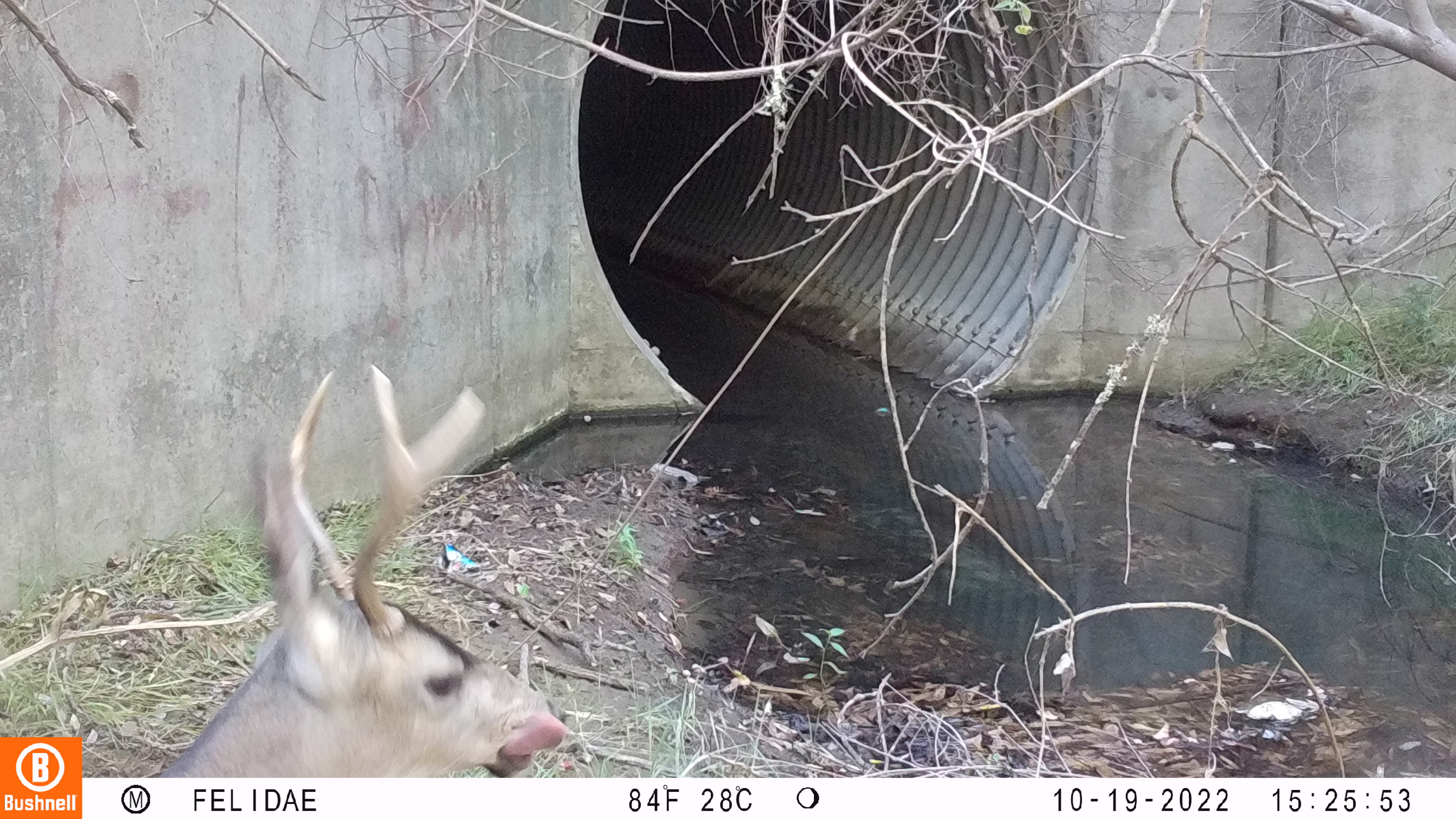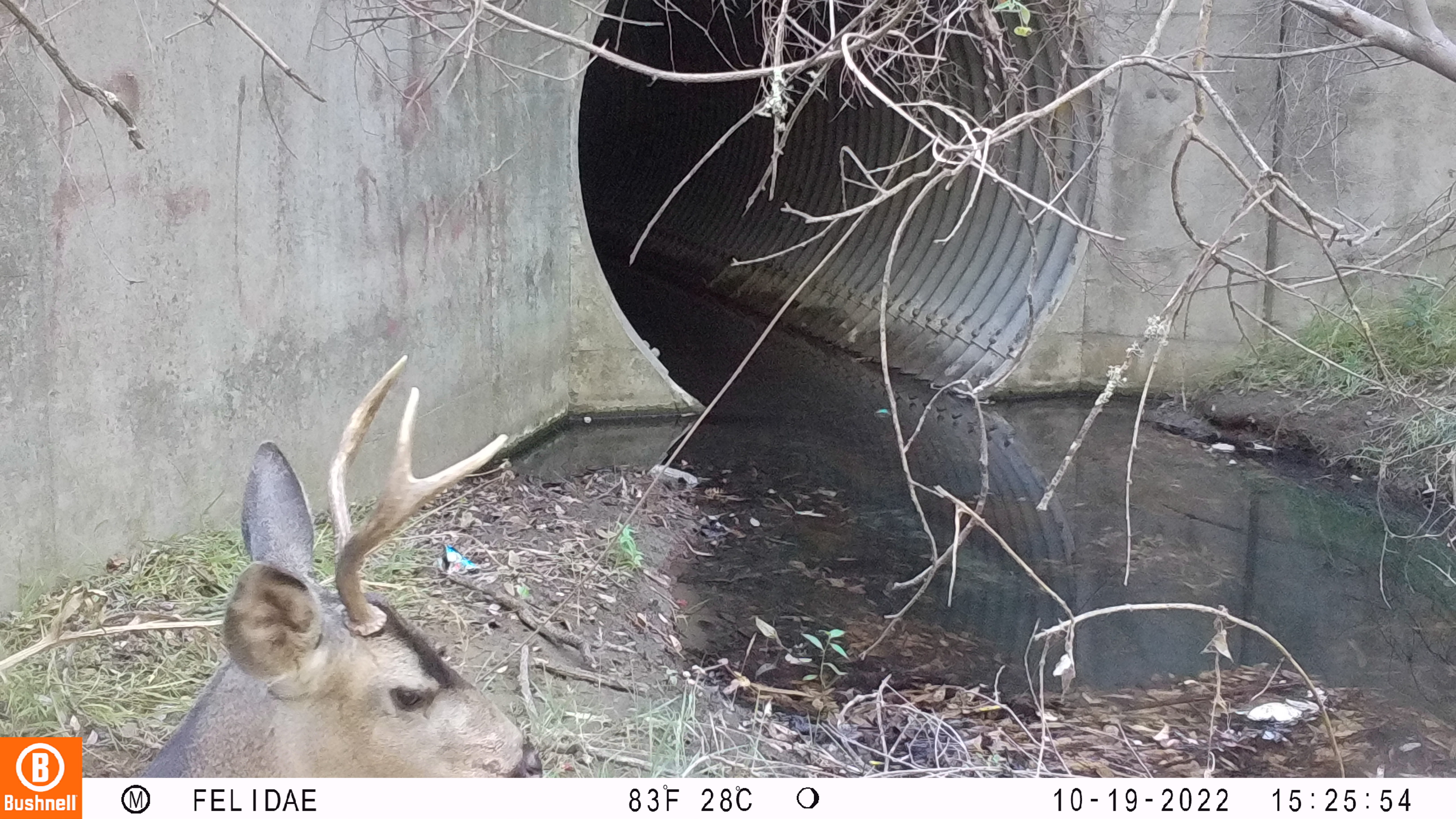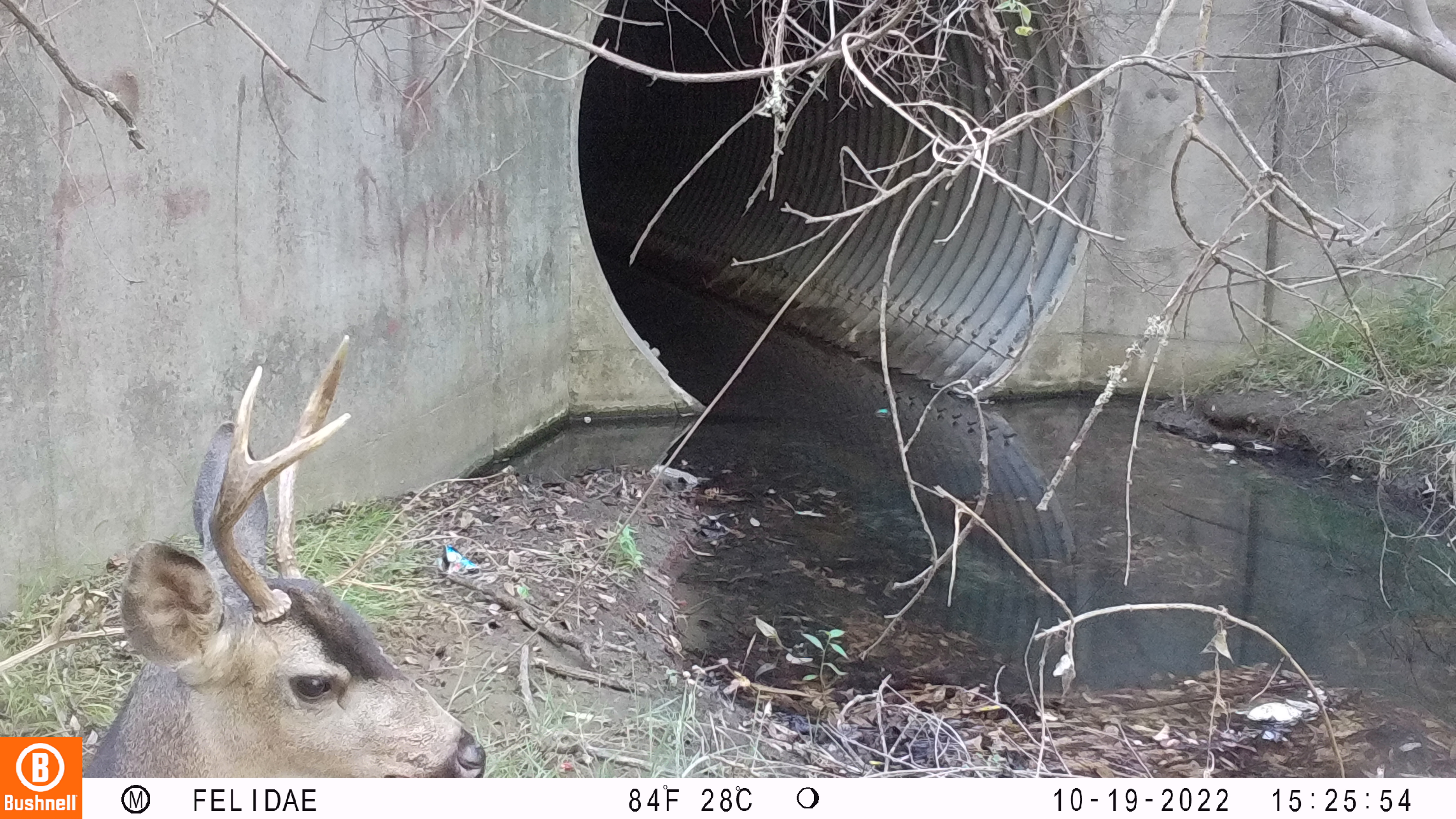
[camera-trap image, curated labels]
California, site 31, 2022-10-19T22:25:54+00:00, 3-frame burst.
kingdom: Animalia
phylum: Chordata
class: Mammalia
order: Artiodactyla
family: Cervidae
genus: Odocoileus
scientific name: Odocoileus hemionus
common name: mule deer